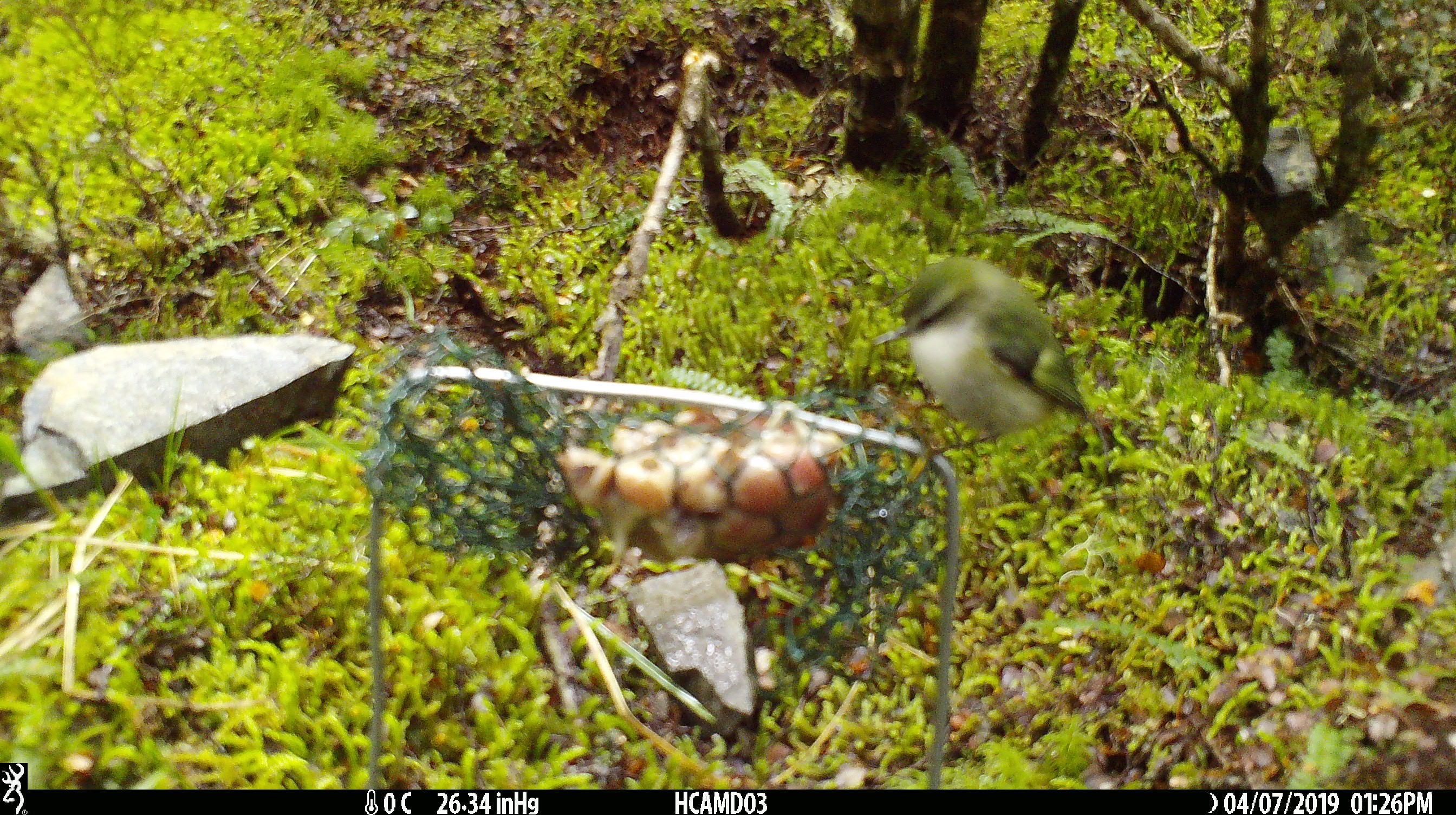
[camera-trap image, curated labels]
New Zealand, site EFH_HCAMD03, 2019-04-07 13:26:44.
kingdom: Animalia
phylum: Chordata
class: Aves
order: Passeriformes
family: Acanthisittidae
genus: Acanthisitta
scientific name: Acanthisitta chloris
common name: rifleman